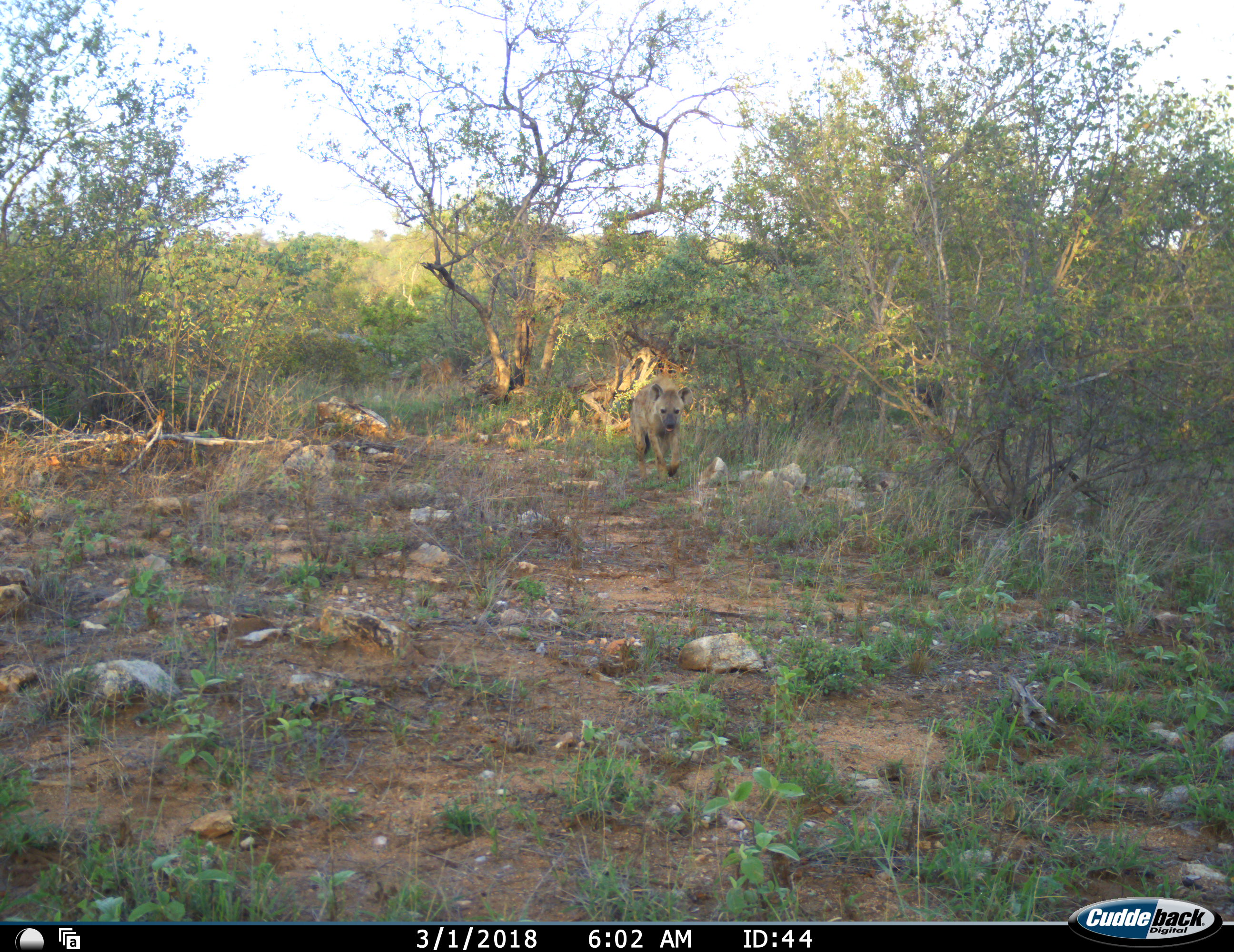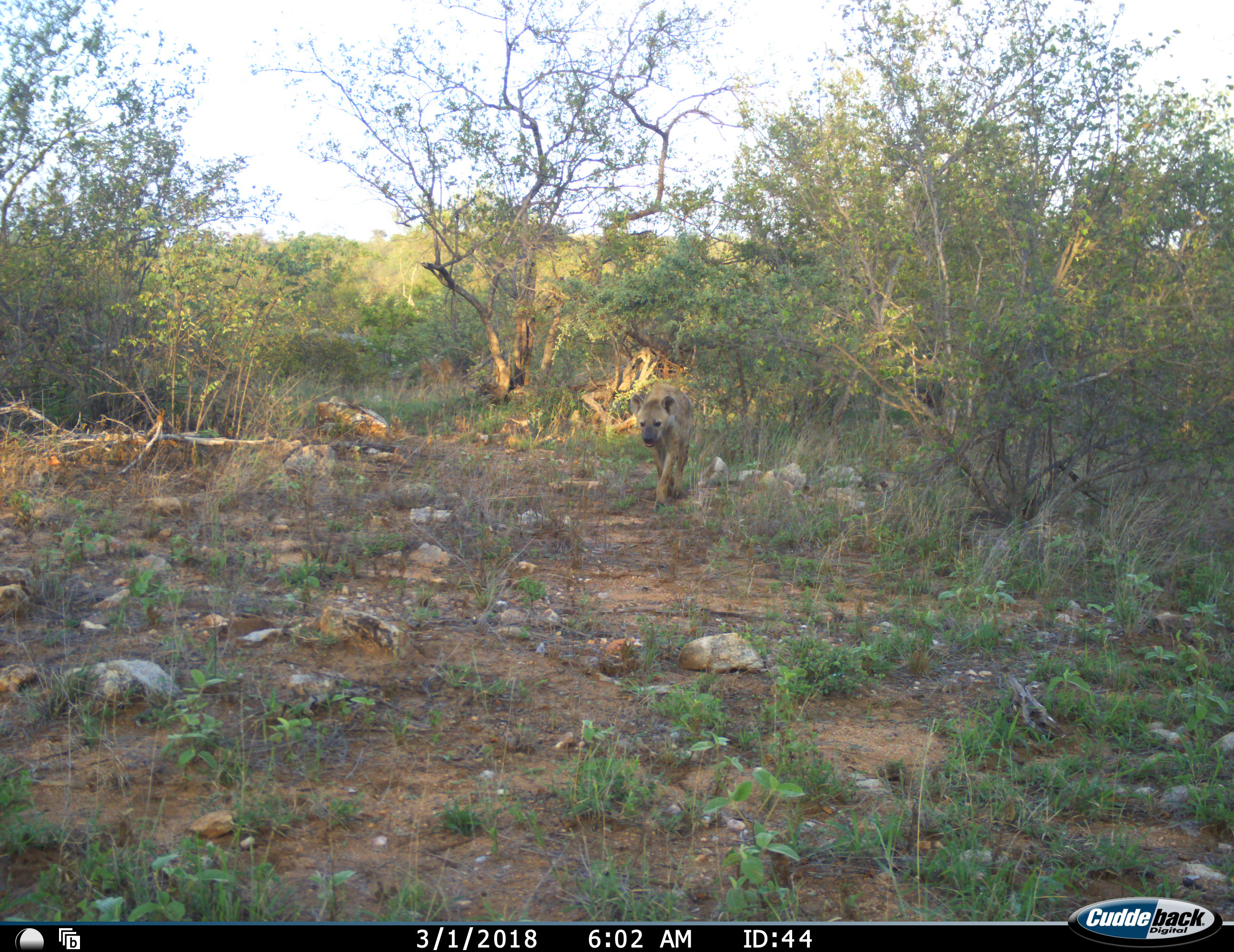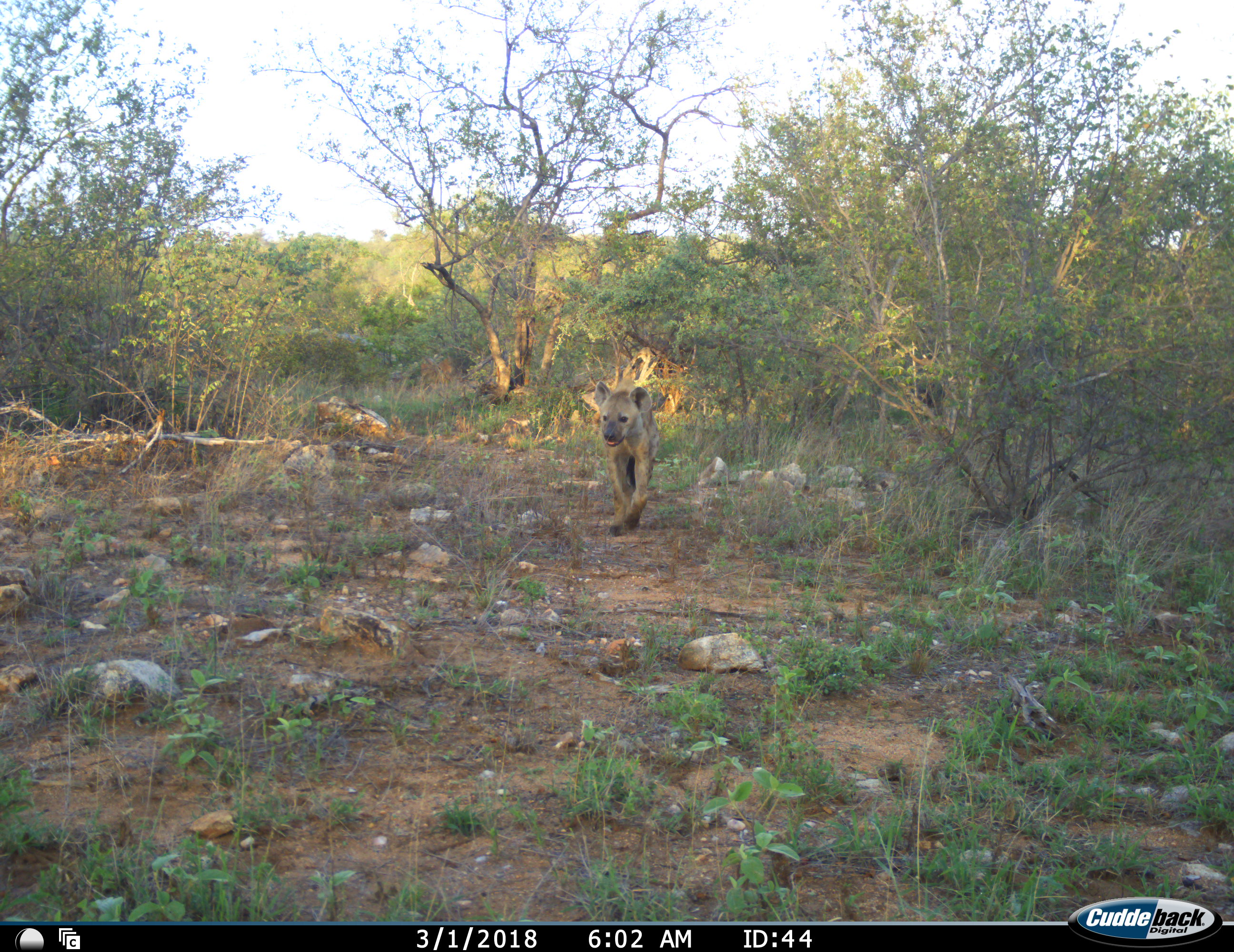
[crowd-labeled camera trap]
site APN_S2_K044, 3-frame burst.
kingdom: Animalia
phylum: Chordata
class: Mammalia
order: Carnivora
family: Hyaenidae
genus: Crocuta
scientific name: Crocuta crocuta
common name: spotted hyena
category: hyenaspotted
Hyenaspotted (spotted hyena) (Crocuta crocuta), count 1. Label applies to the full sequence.